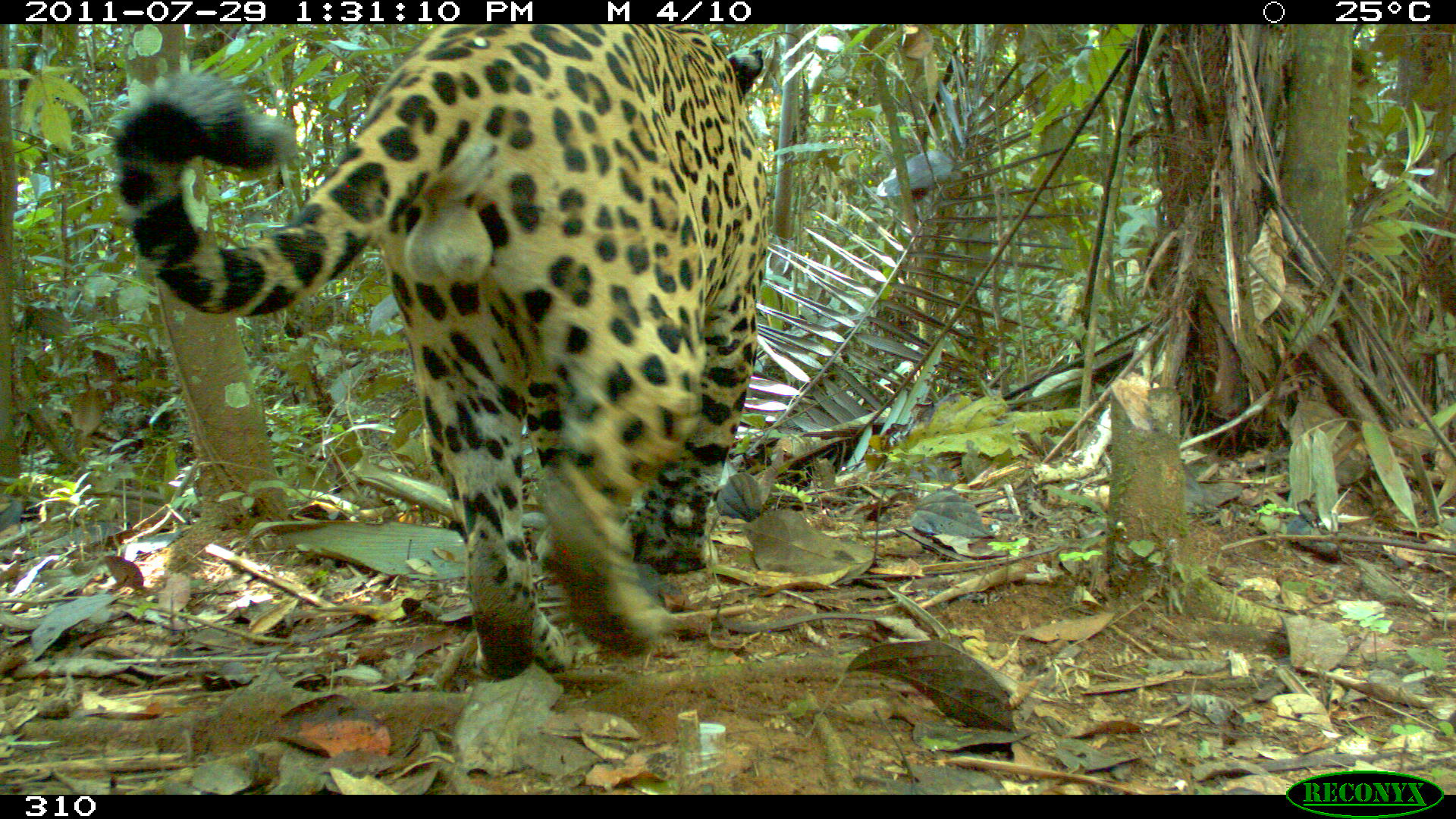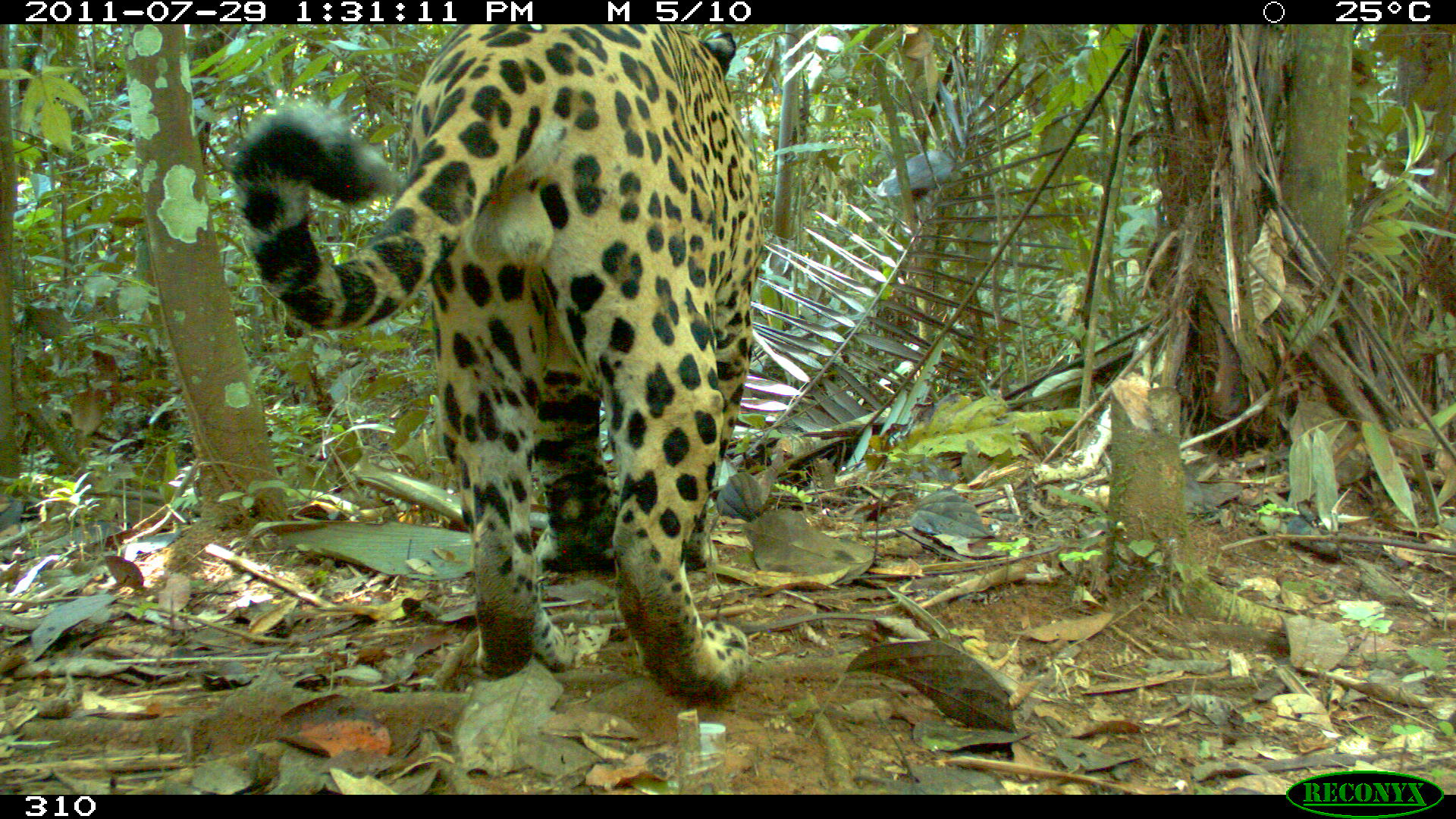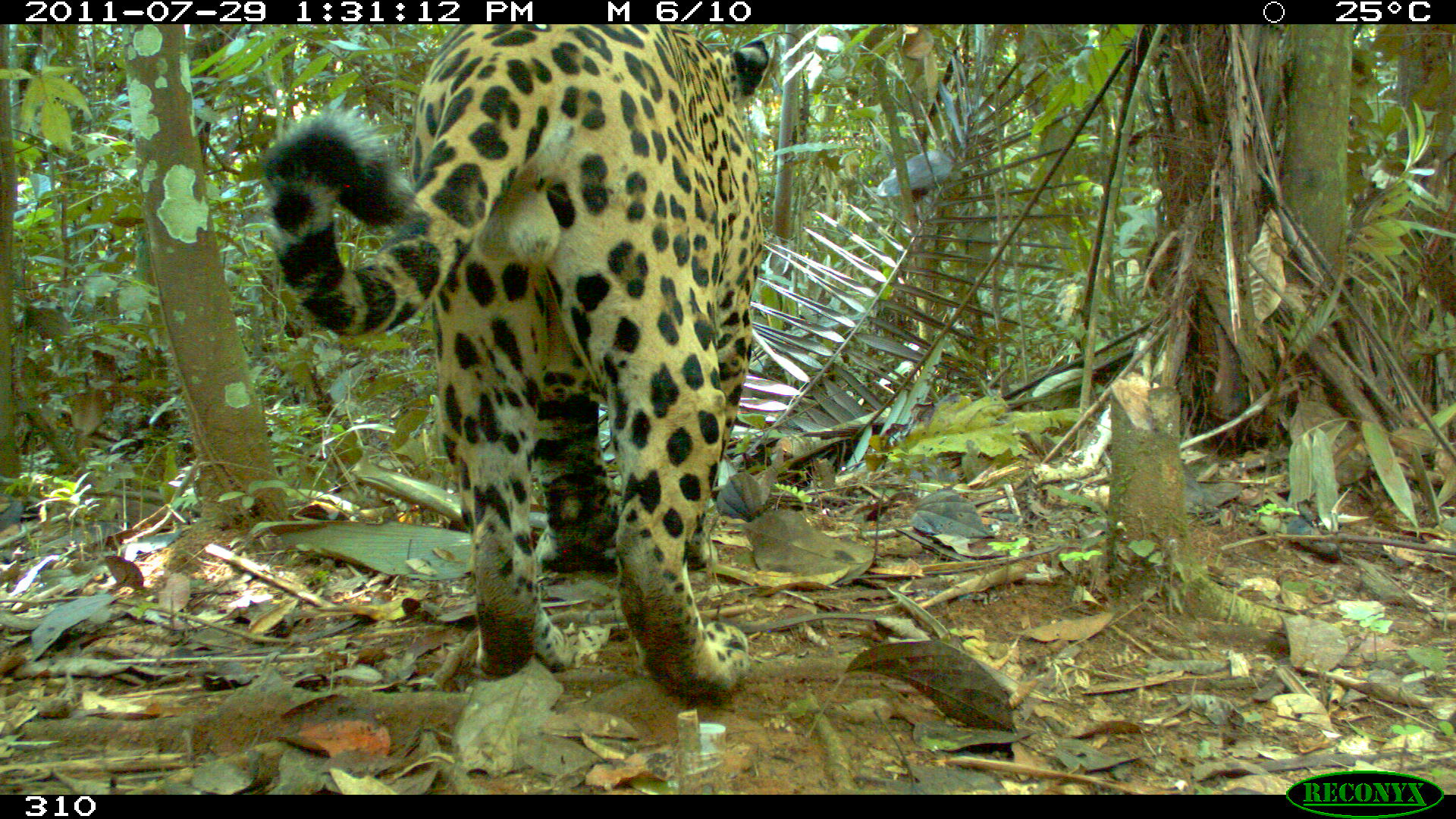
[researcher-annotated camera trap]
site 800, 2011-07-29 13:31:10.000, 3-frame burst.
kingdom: Animalia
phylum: Chordata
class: Mammalia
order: Carnivora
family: Felidae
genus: Panthera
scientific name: Panthera onca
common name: jaguar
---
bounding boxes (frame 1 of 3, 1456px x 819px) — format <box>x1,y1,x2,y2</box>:
panthera onca: <box>113,24,767,680</box>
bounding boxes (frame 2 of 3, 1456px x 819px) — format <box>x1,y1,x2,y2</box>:
panthera onca: <box>229,23,759,703</box>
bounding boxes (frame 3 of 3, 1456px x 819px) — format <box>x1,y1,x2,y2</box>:
panthera onca: <box>260,24,769,697</box>